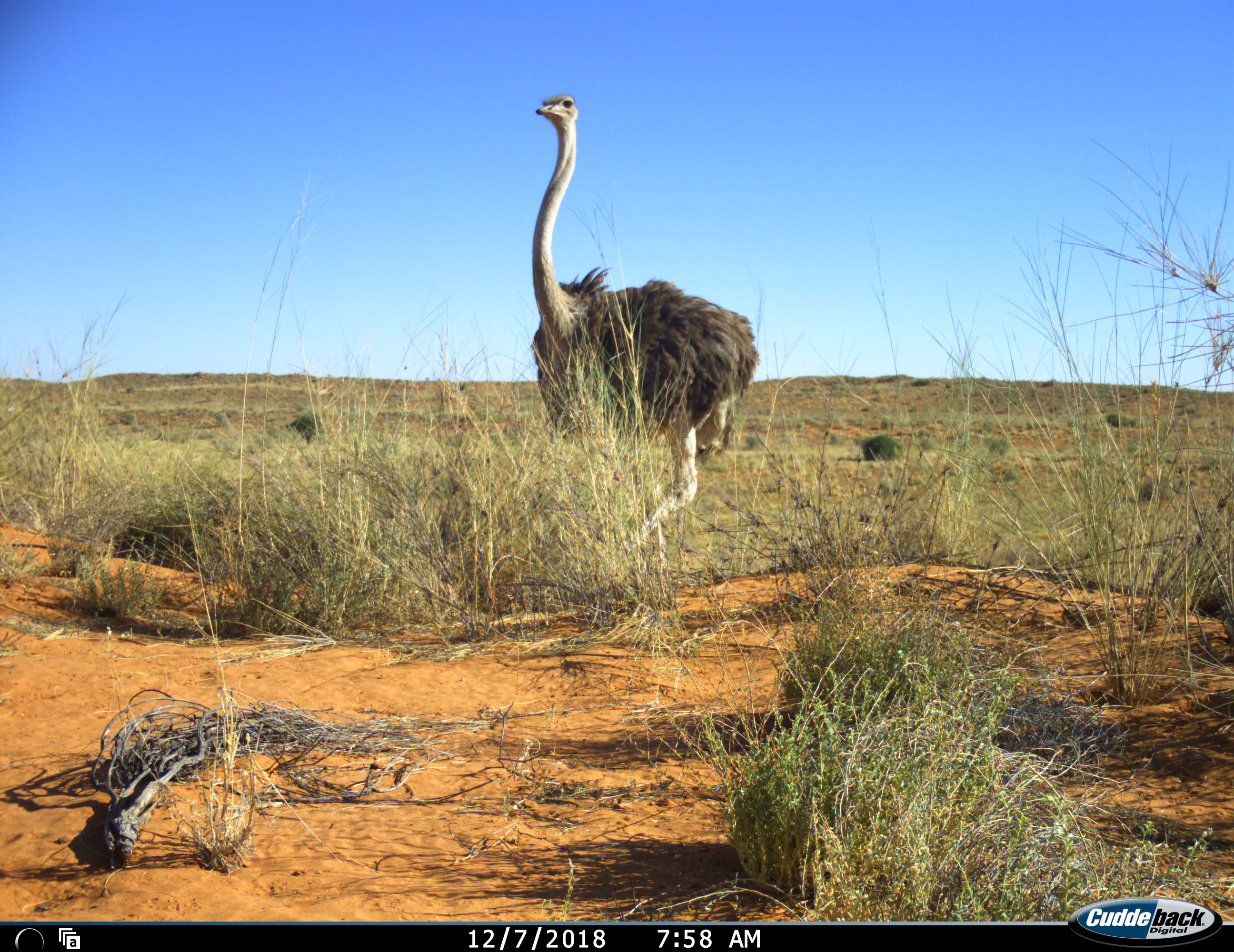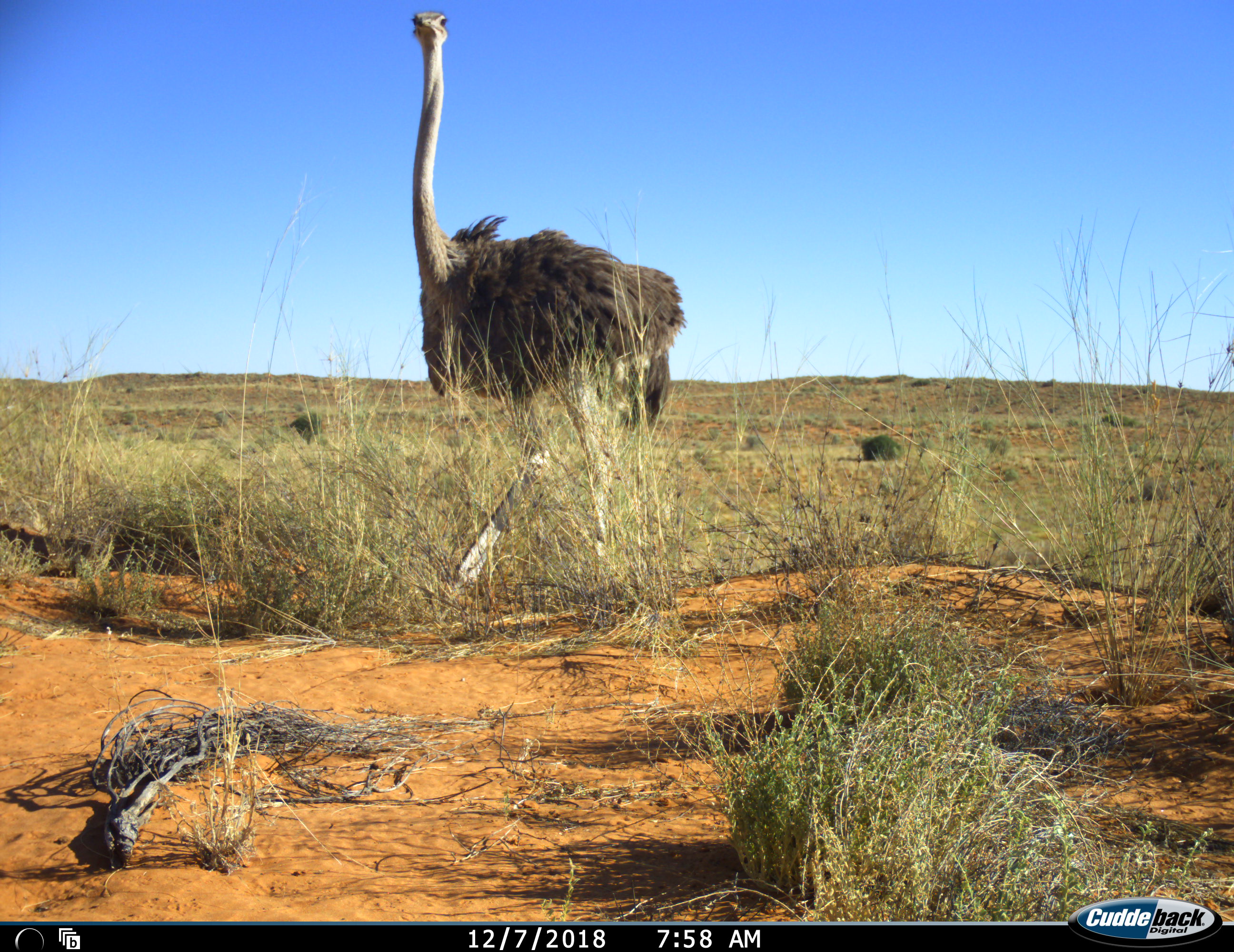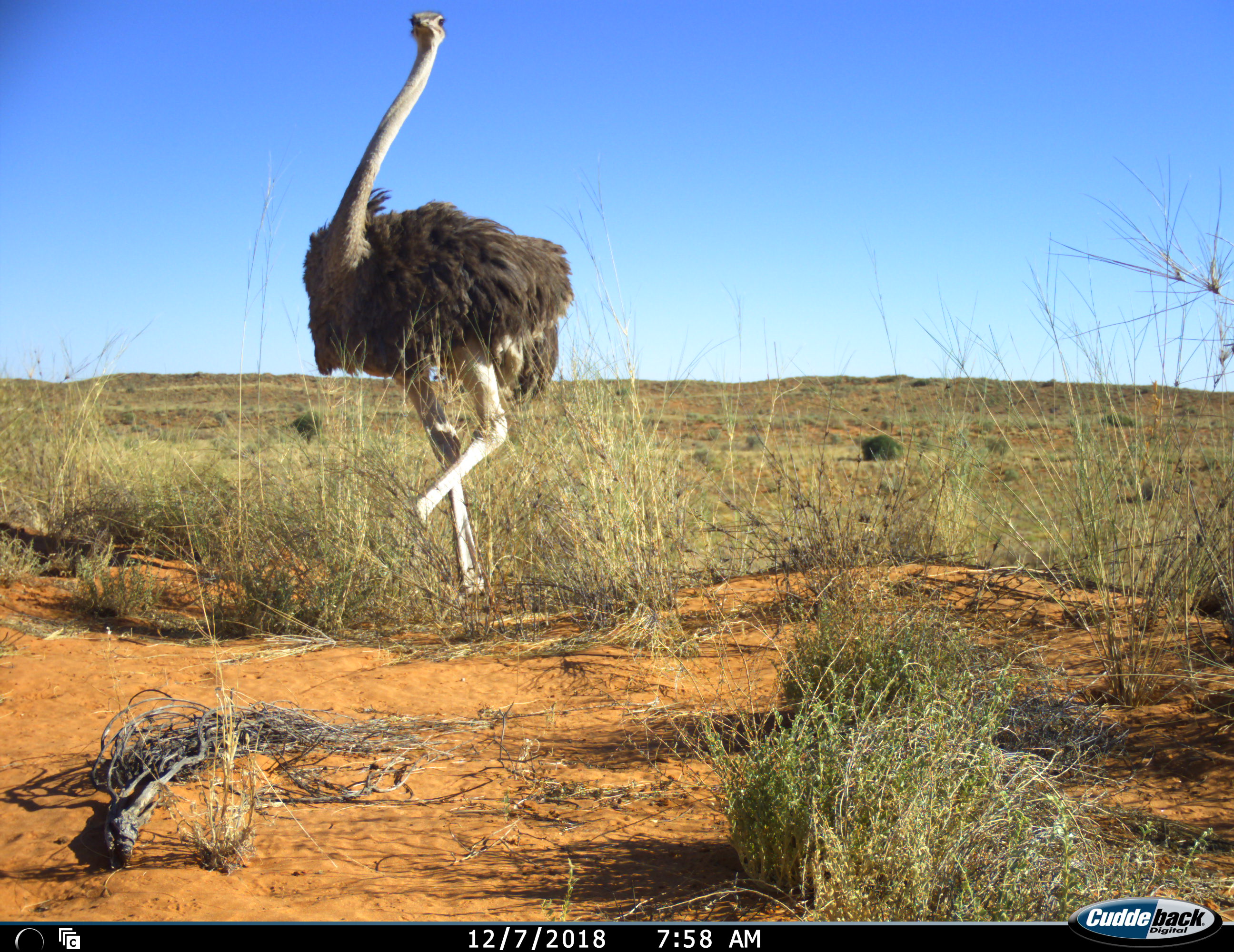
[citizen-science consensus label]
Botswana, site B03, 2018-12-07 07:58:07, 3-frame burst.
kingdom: Animalia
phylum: Chordata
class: Aves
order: Struthioniformes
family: Struthionidae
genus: Struthio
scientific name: Struthio camelus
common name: ostrich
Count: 1.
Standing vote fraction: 0%.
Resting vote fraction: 0%.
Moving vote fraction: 100%.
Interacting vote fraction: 0%.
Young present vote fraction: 0%.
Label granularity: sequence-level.